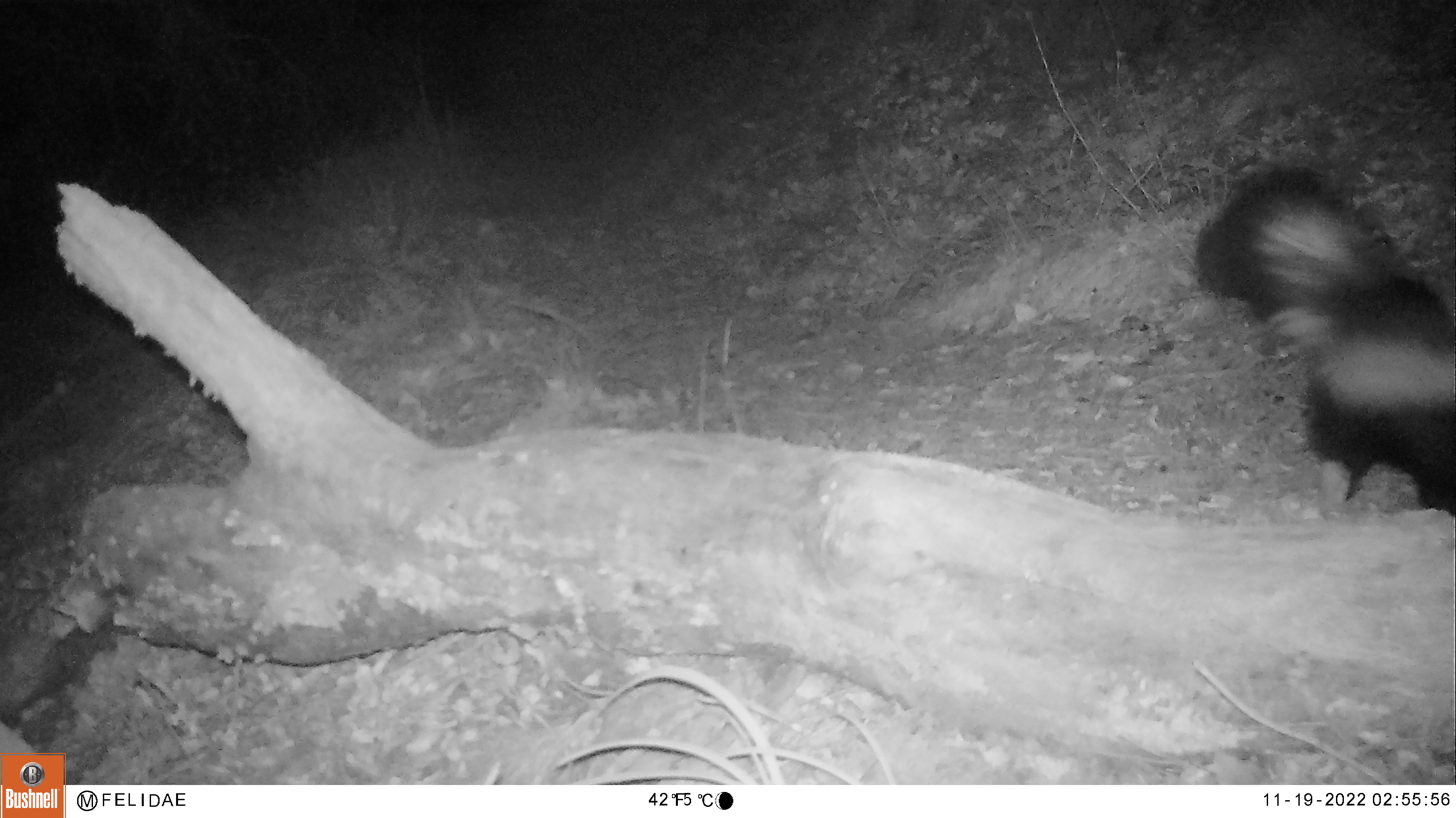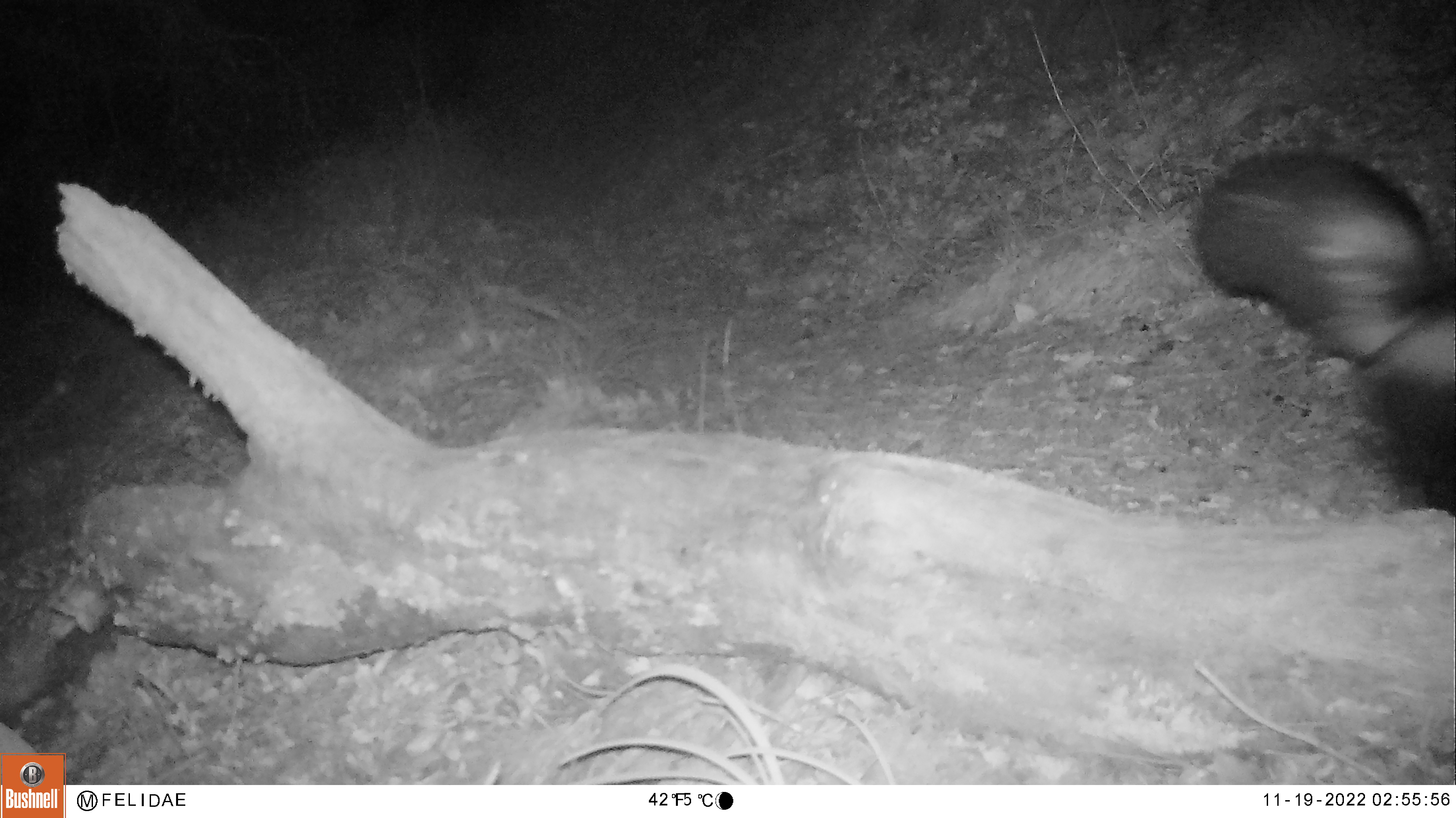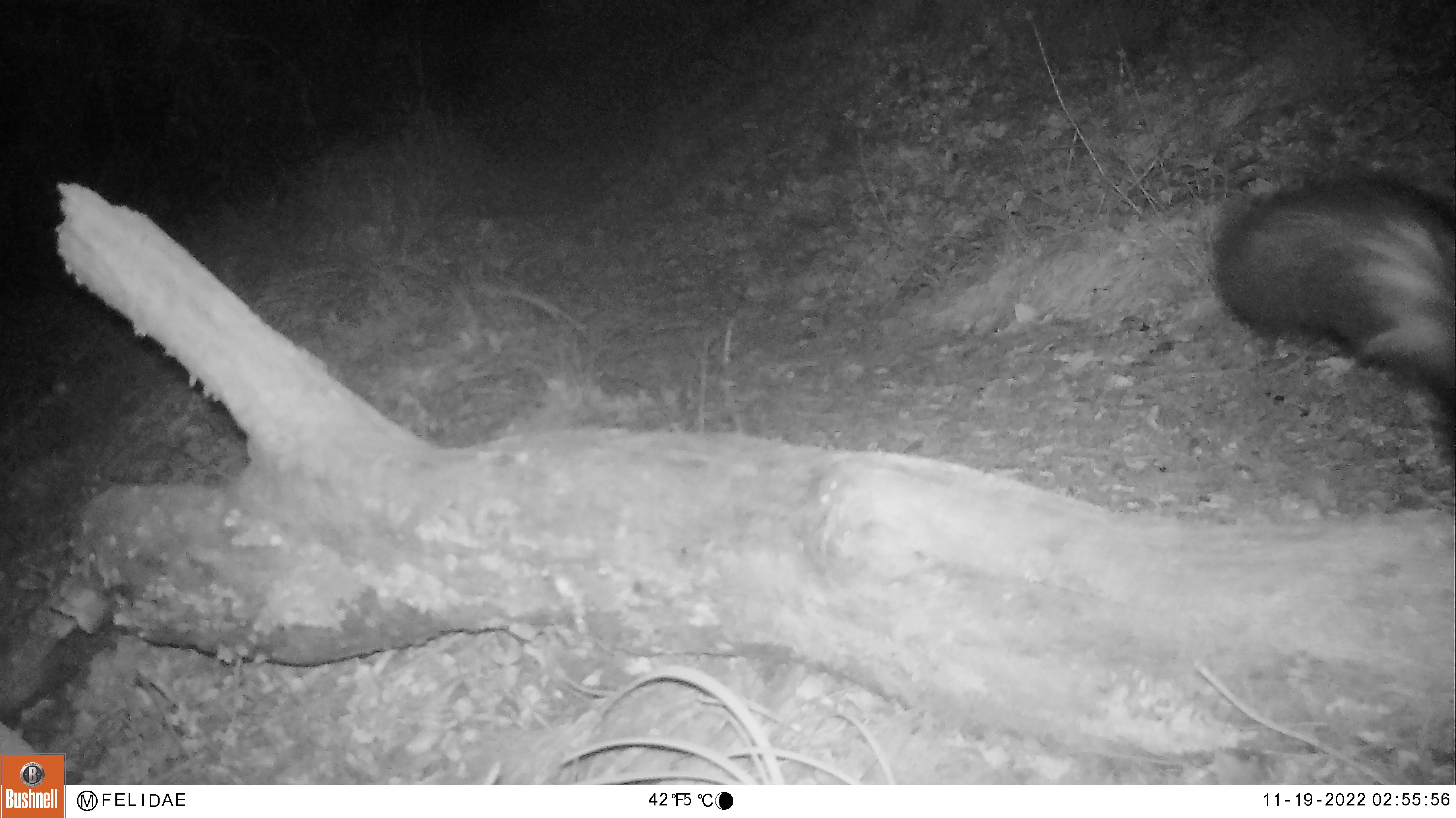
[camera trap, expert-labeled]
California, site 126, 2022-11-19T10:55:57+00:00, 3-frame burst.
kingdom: Animalia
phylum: Chordata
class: Mammalia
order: Carnivora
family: Mephitidae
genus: Mephitis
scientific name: Mephitis mephitis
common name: striped skunk